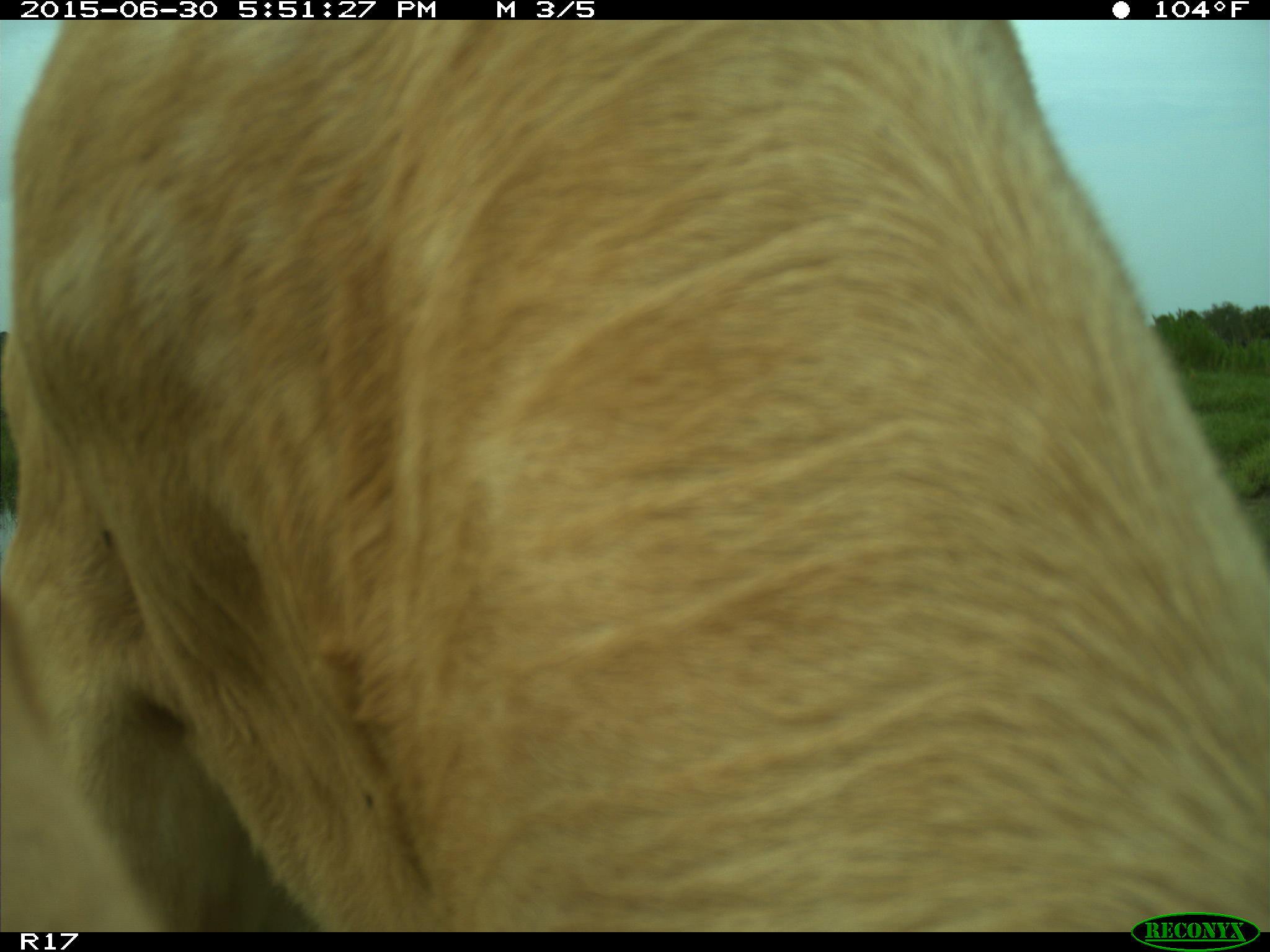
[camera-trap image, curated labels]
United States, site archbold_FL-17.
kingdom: Animalia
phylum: Chordata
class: Mammalia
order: Artiodactyla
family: Bovidae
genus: Bos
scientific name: Bos taurus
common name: domestic cow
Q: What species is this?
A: Bos taurus (domestic cow).